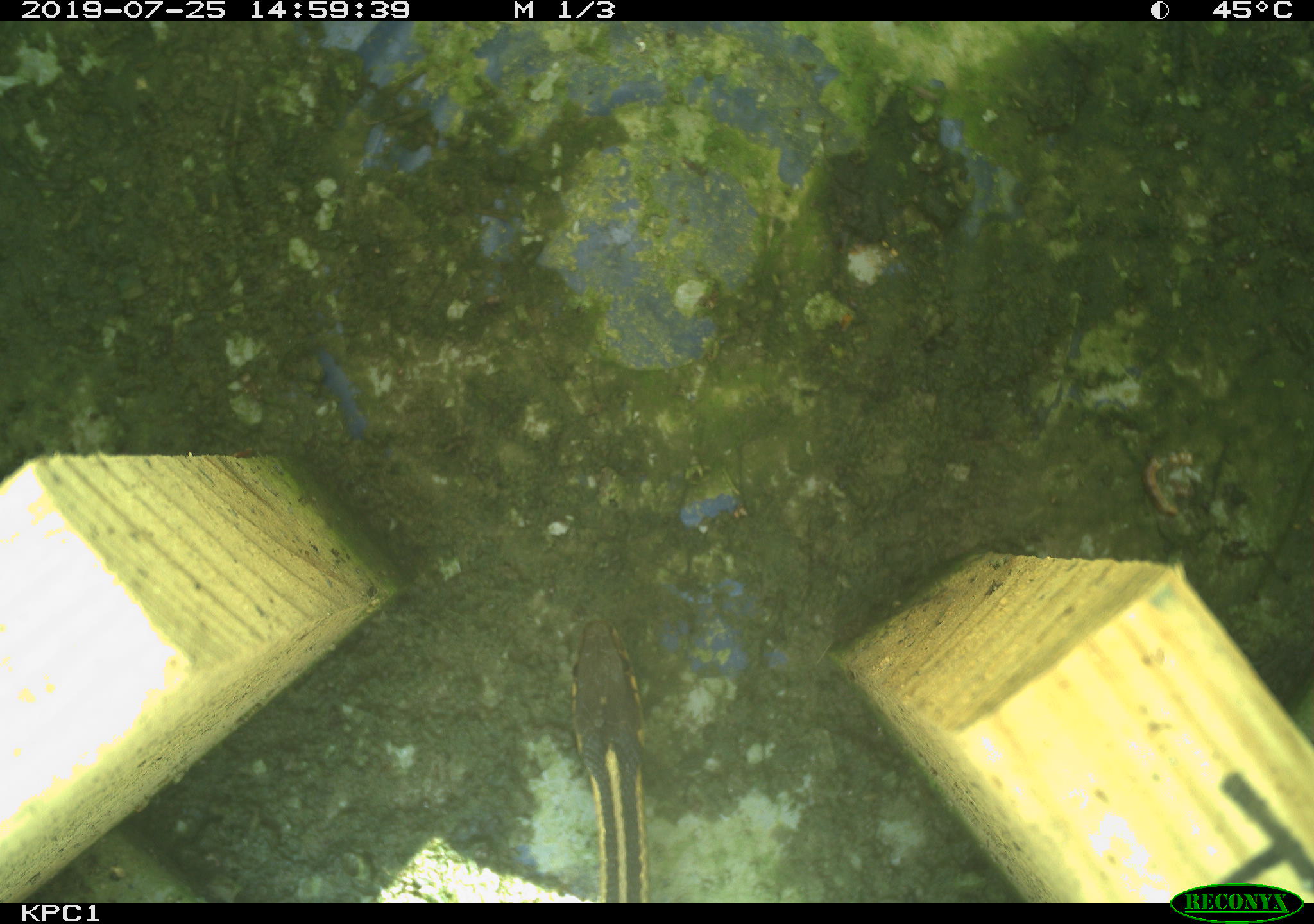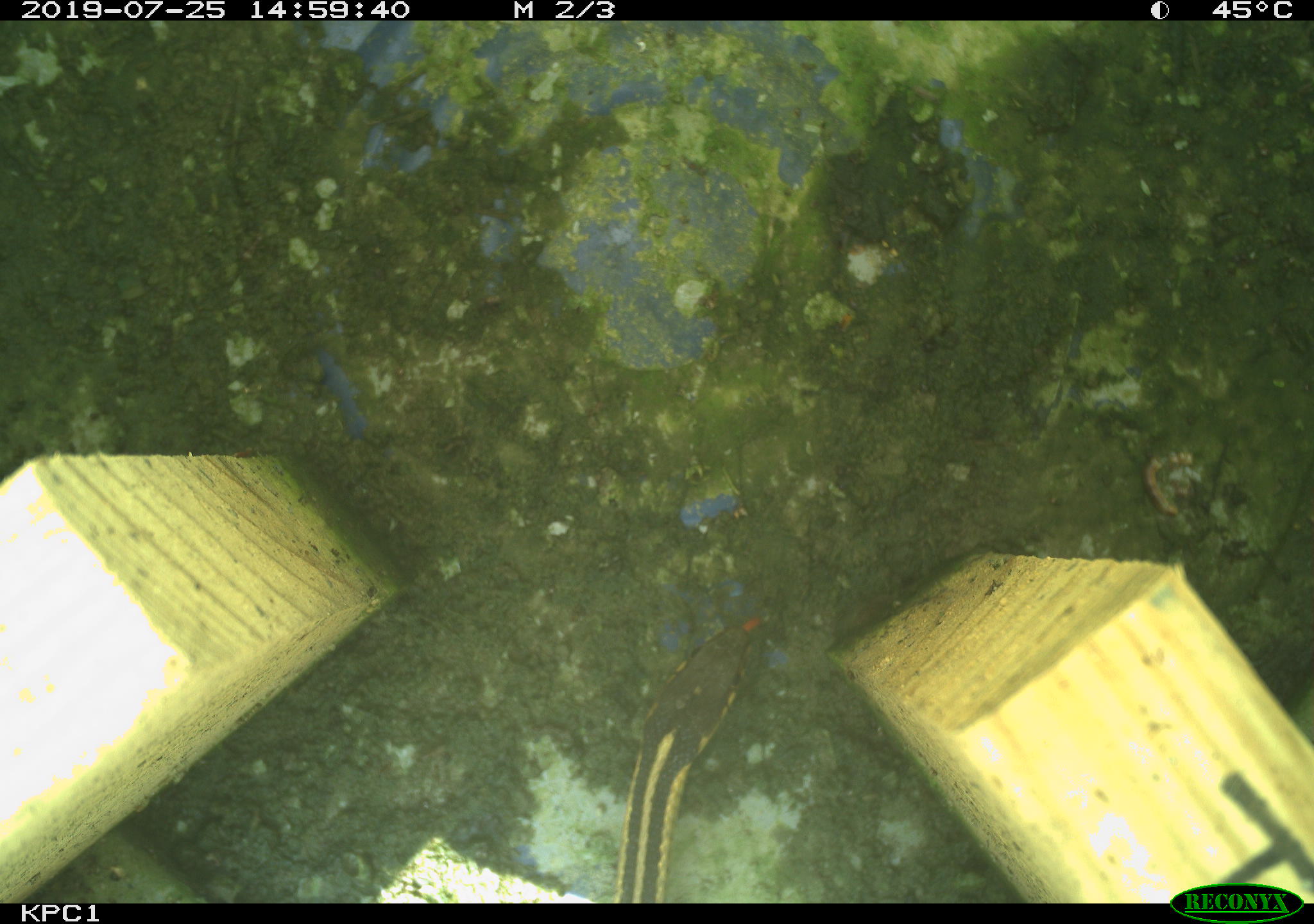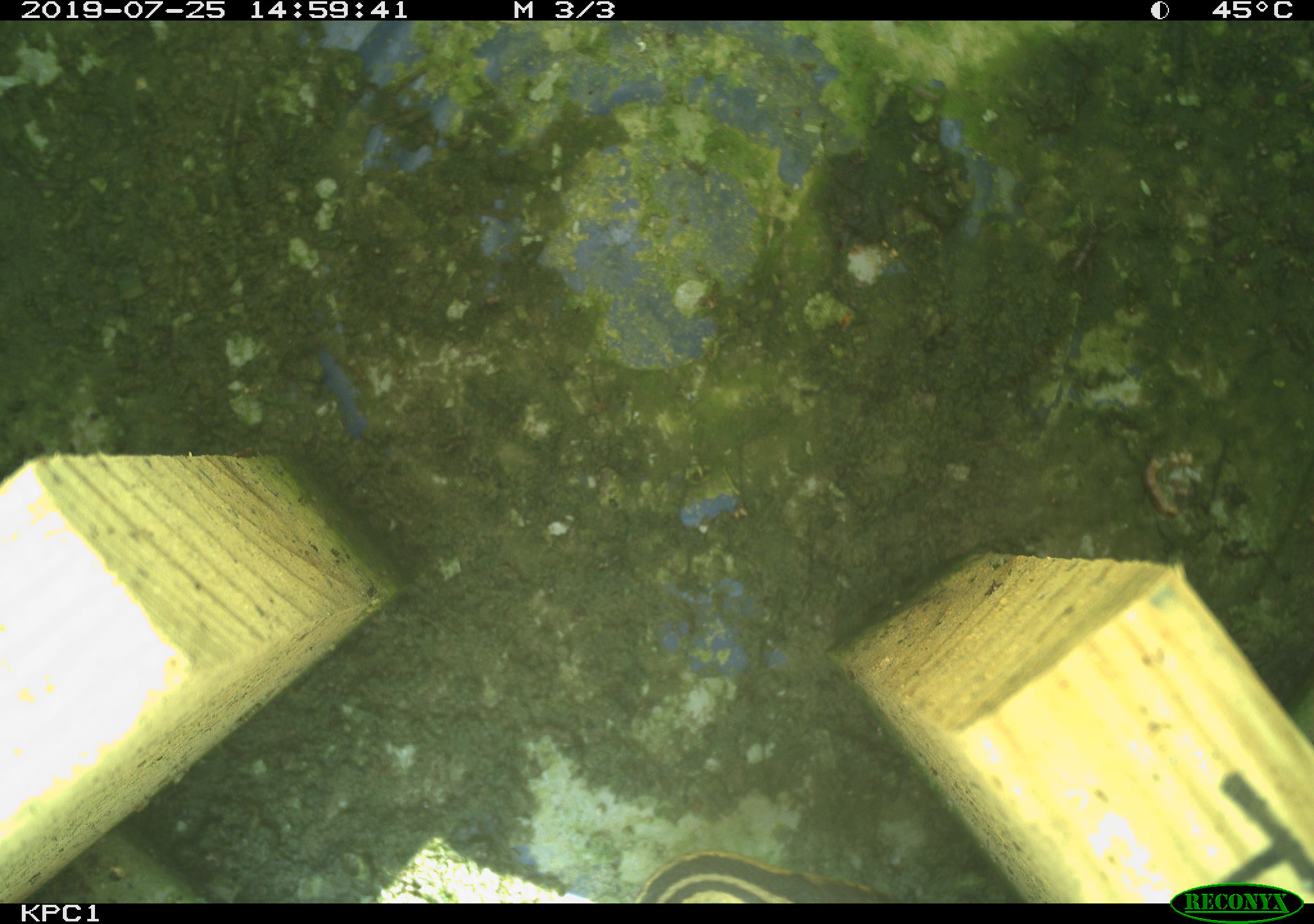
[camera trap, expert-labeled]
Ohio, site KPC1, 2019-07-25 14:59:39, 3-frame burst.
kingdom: Animalia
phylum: Chordata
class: Reptilia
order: Squamata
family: Colubridae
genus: Thamnophis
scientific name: Thamnophis sirtalis sirtalis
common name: eastern gartersnake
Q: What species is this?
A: Eastern gartersnake (Thamnophis sirtalis sirtalis).